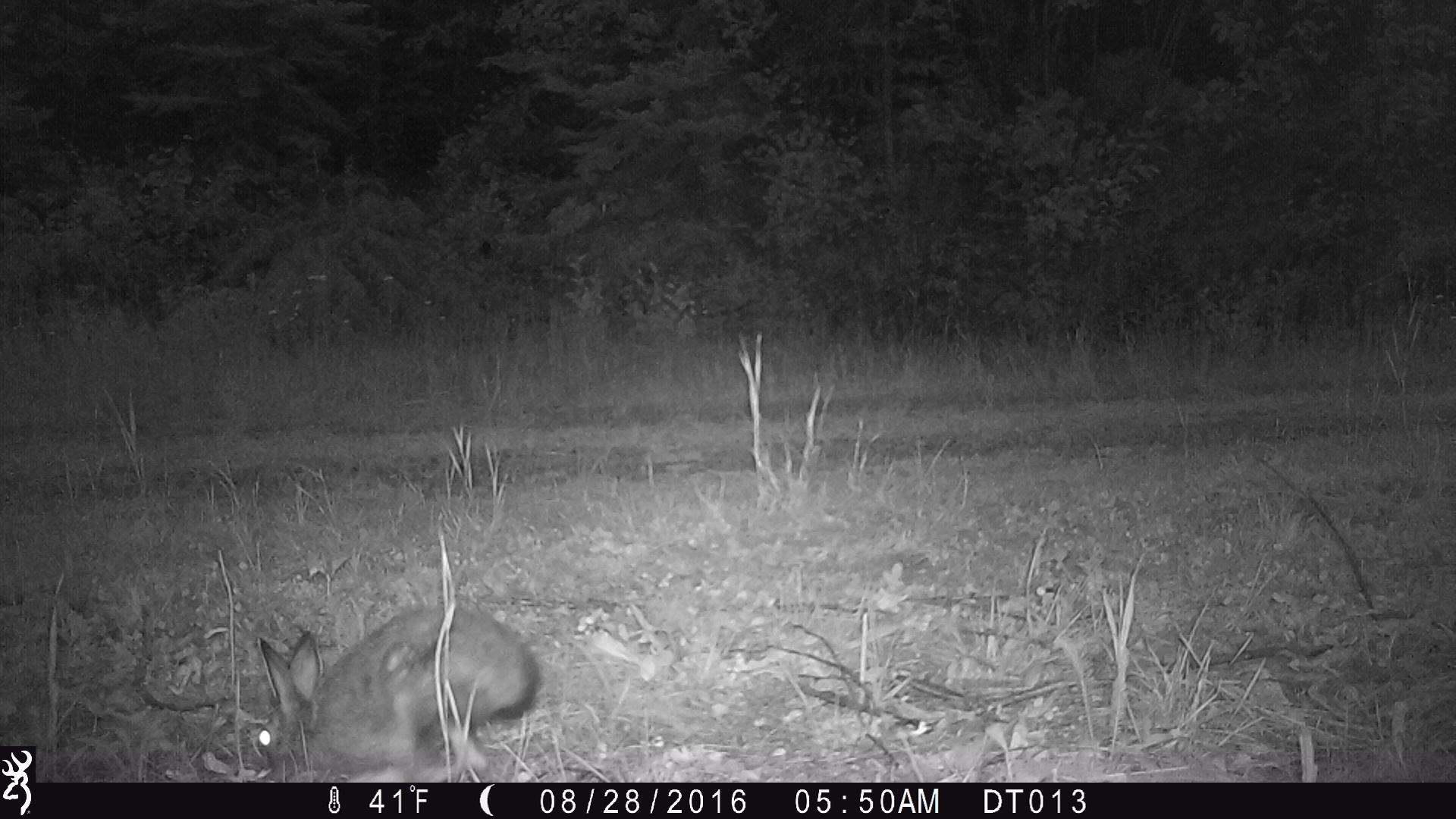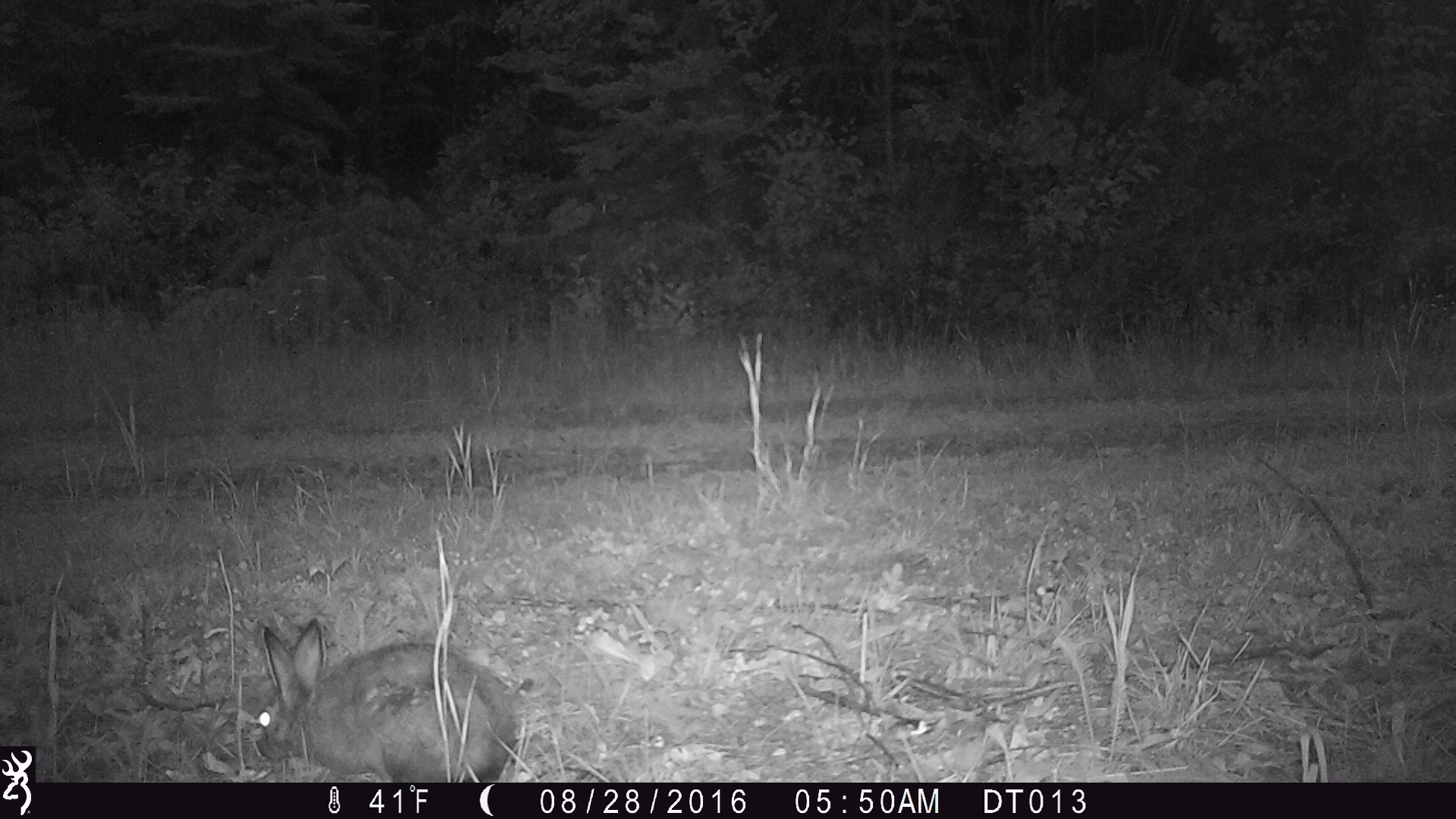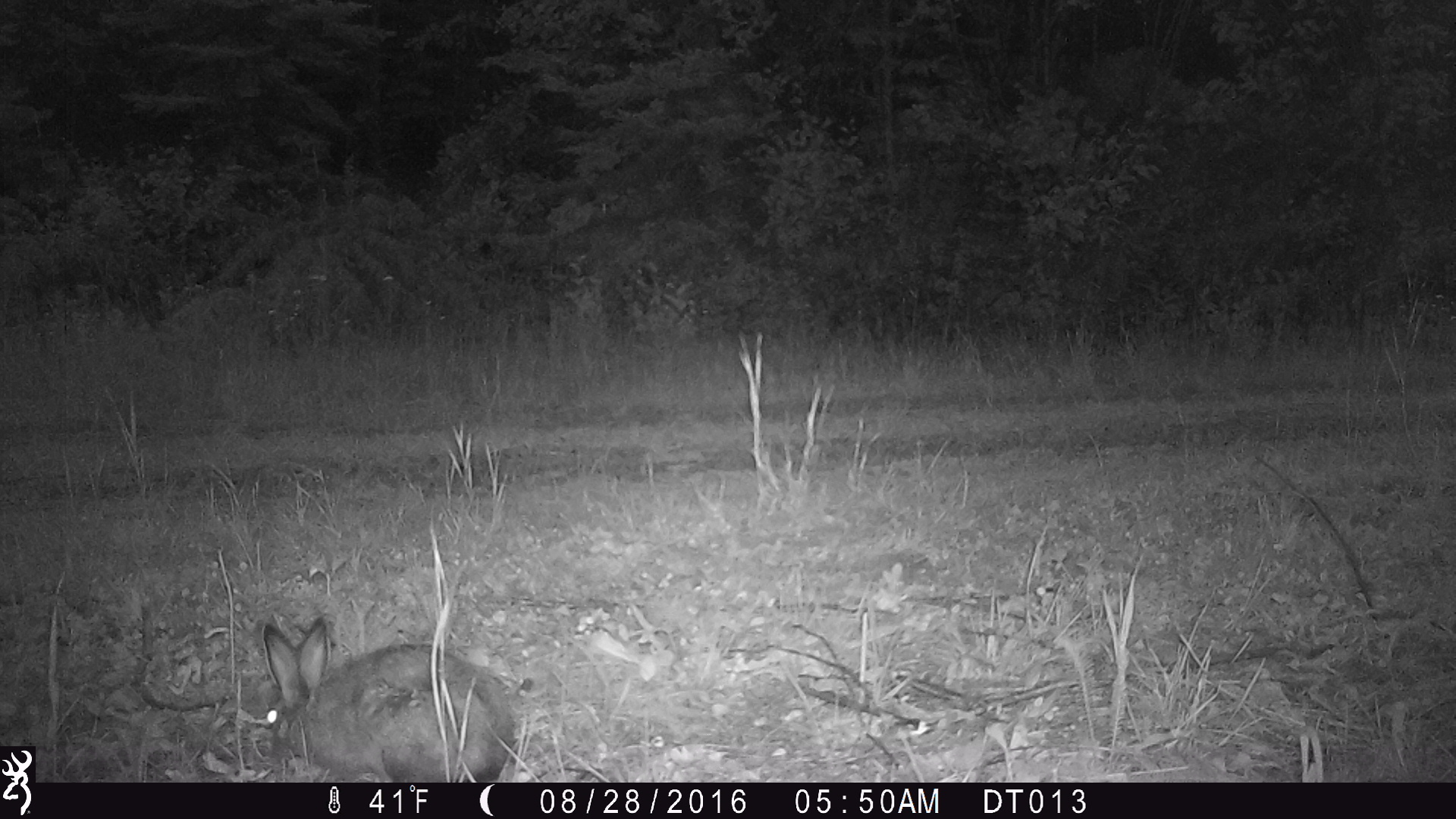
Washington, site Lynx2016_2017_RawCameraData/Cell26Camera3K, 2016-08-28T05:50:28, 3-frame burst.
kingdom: Animalia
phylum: Chordata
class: Mammalia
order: Lagomorpha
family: Leporidae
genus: Lepus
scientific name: Lepus americanus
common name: snowshoe hare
Lepus americanus (snowshoe hare). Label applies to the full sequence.